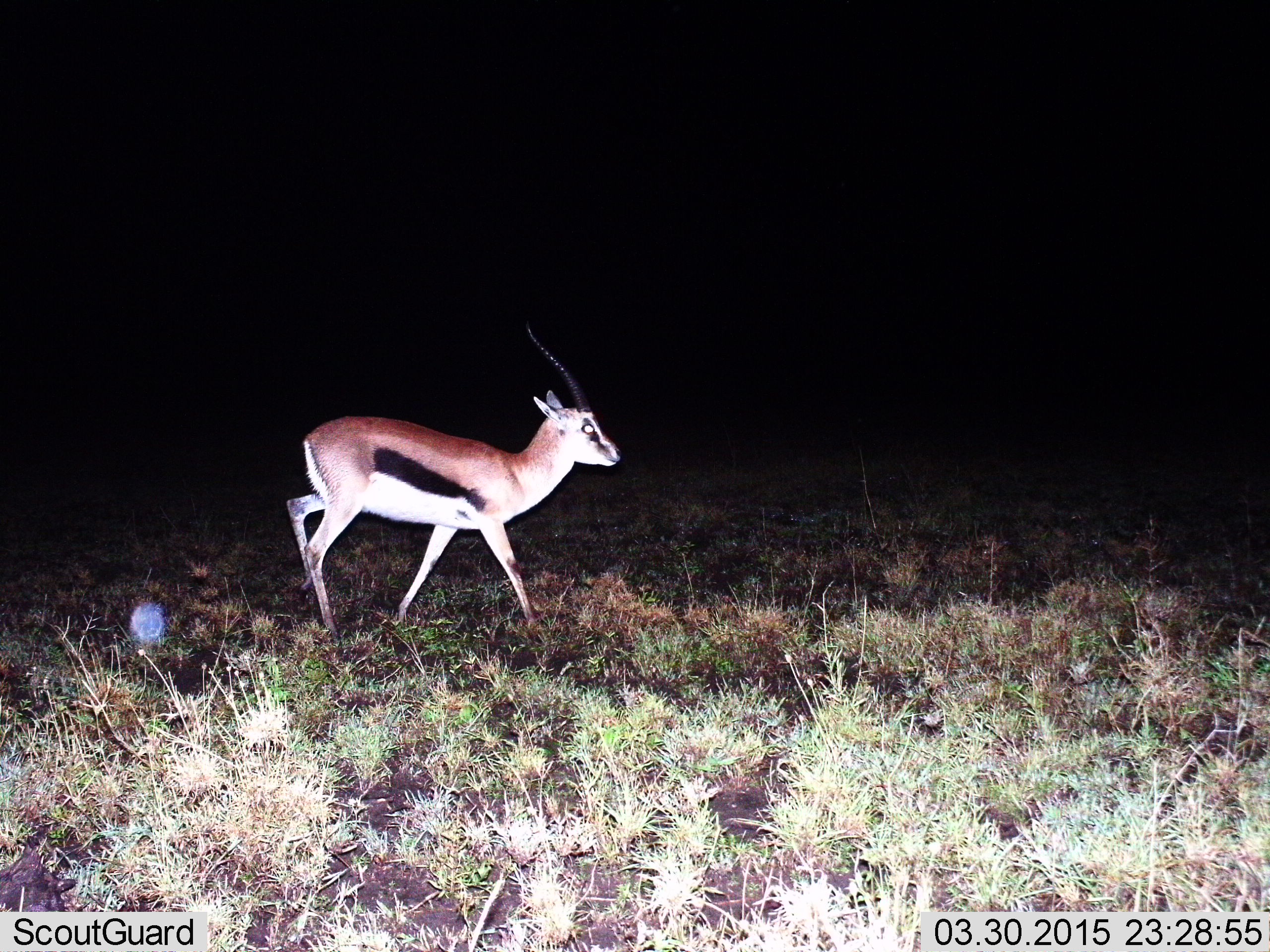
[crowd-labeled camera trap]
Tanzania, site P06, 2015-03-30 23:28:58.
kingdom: Animalia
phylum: Chordata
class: Mammalia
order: Artiodactyla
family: Bovidae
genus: Eudorcas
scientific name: Eudorcas thomsonii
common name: thomson's gazelle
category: gazellethomsons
Gazellethomsons (thomson's gazelle) (Eudorcas thomsonii), count 1. Behavior (volunteer vote fractions): standing 20%, resting 0%, moving 90%, interacting 0%. Young present (vote fraction): 0%. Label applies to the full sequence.